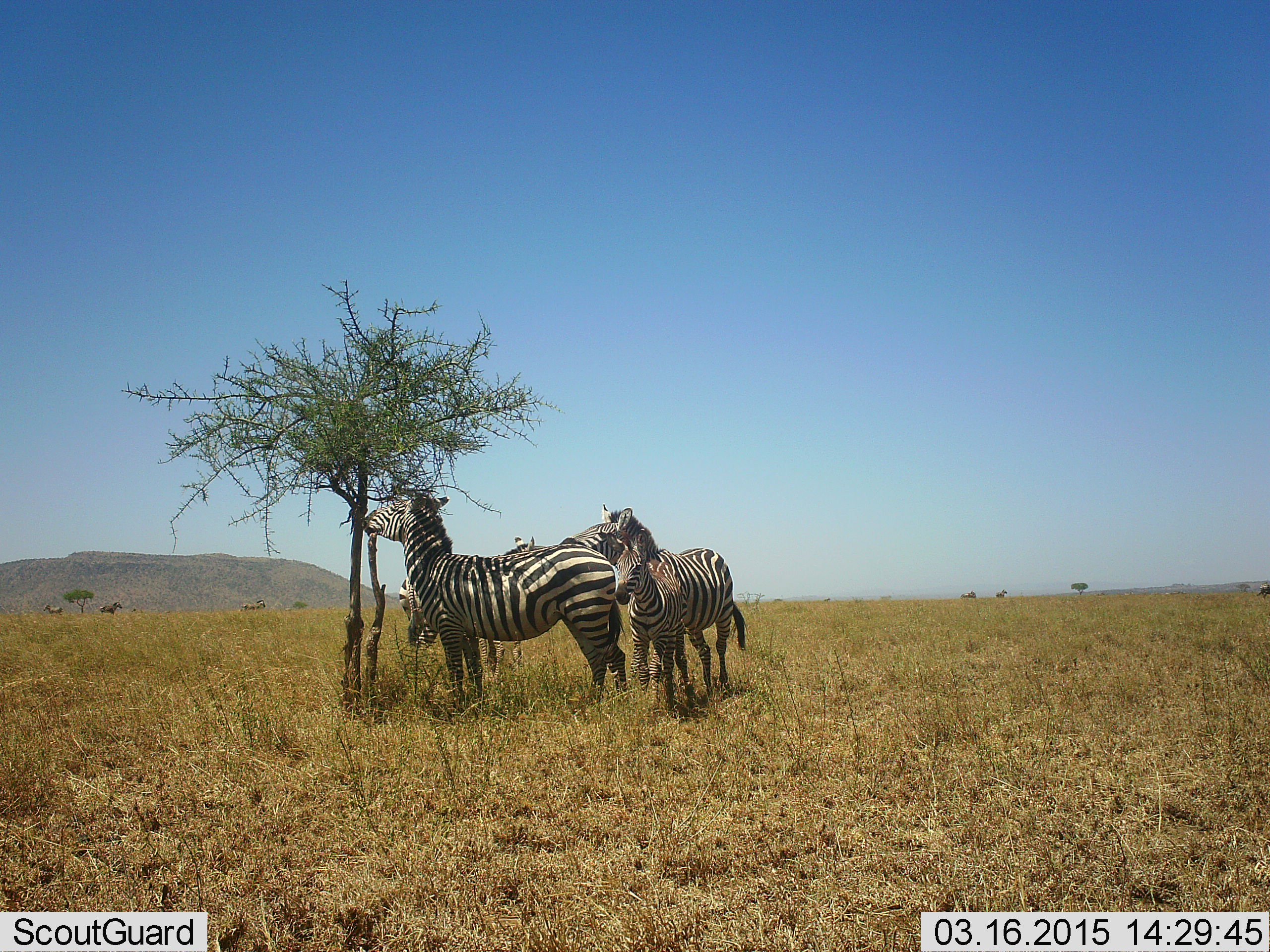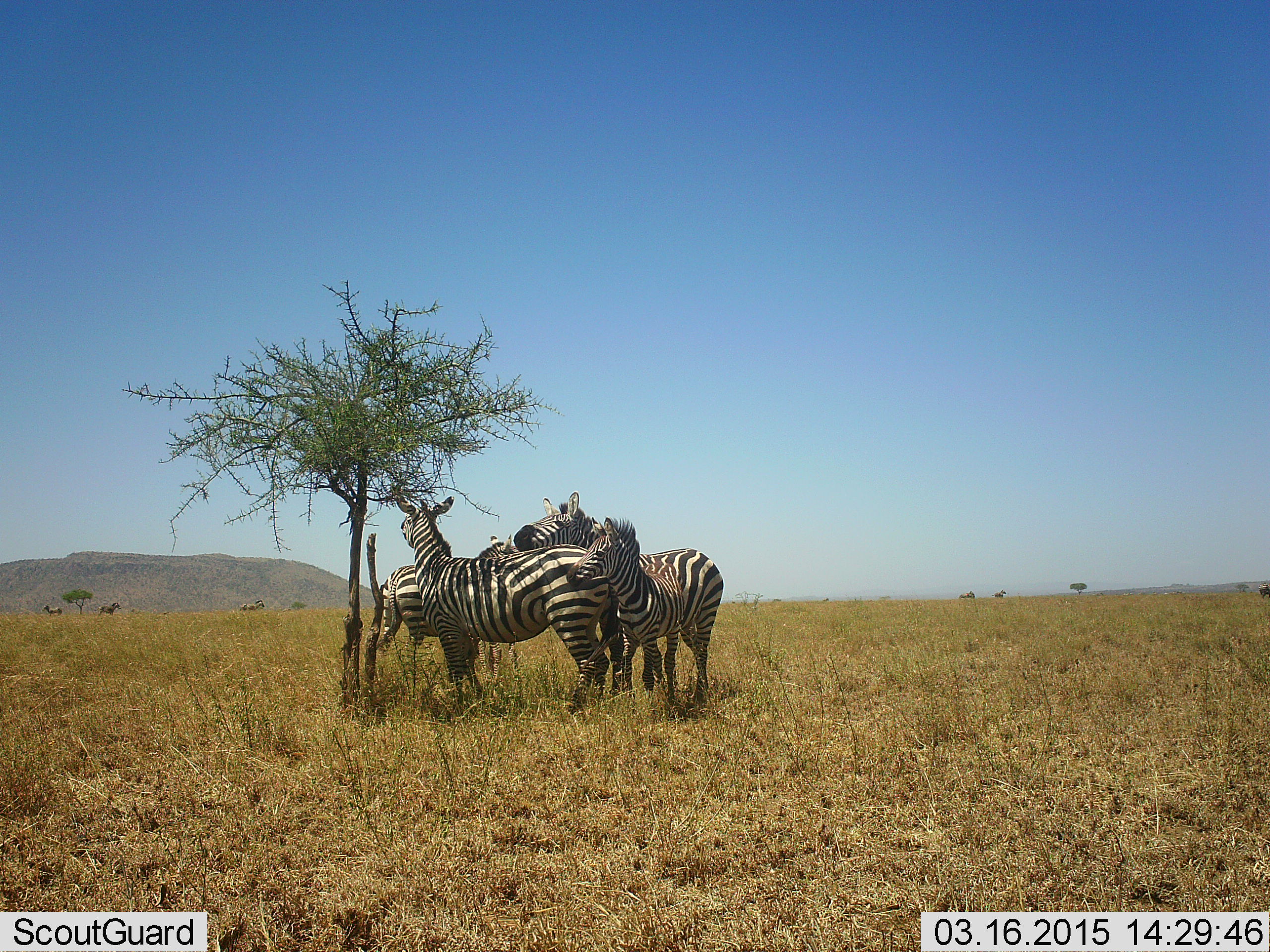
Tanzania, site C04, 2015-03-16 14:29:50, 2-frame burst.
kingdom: Animalia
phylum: Chordata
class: Mammalia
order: Perissodactyla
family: Equidae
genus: Equus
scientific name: Equus quagga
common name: plains zebra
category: zebra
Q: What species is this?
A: Zebra (plains zebra) (Equus quagga).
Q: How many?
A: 4.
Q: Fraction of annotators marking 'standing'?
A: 80%.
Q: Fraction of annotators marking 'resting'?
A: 0%.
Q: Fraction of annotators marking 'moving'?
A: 10%.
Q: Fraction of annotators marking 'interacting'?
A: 40%.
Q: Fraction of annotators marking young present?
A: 20%.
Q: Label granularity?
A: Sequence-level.